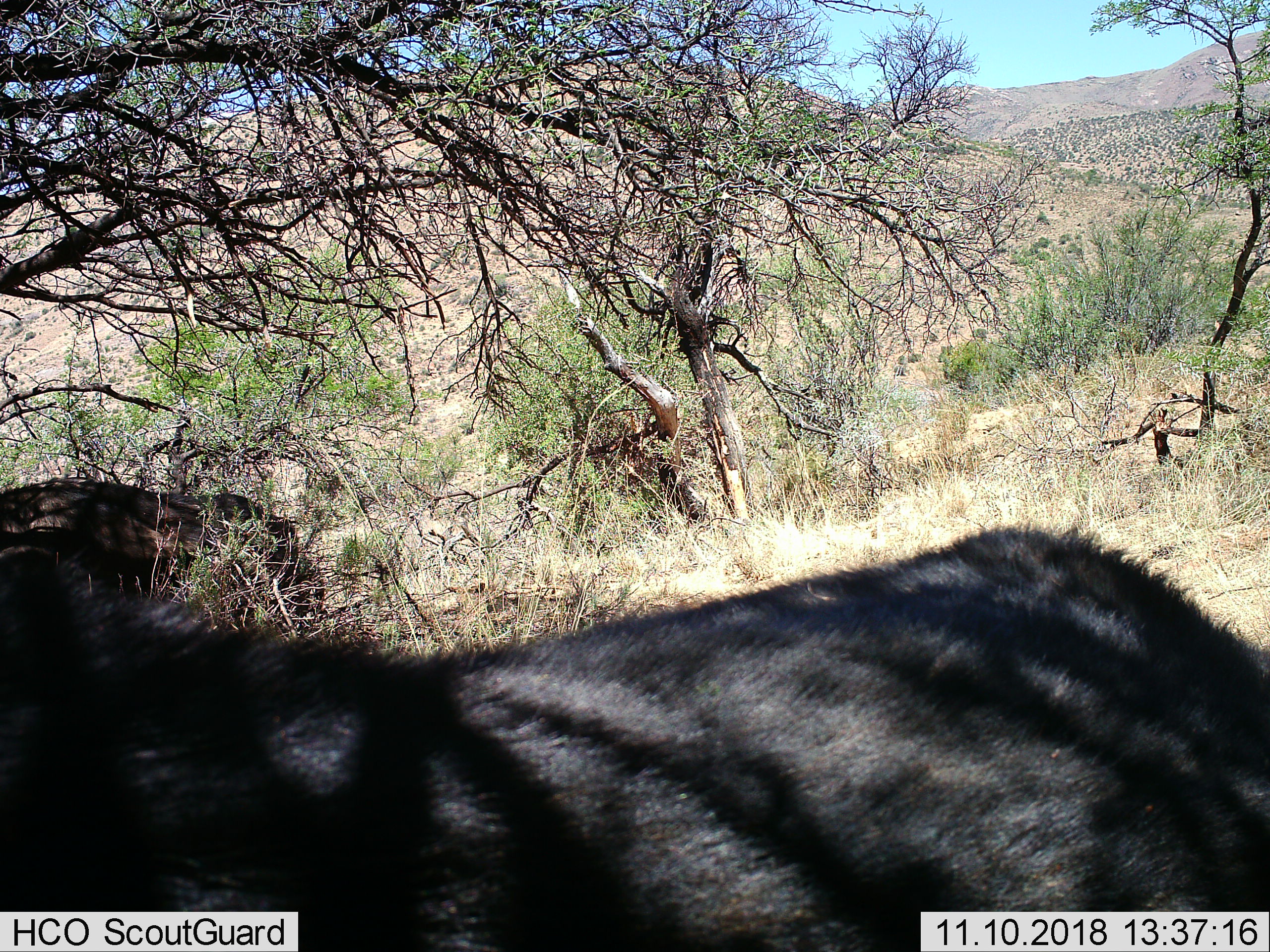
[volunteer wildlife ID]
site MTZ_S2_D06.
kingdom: Animalia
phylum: Chordata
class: Mammalia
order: Artiodactyla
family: Bovidae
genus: Syncerus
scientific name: Syncerus caffer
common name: african buffalo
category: buffalo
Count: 2.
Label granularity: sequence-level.